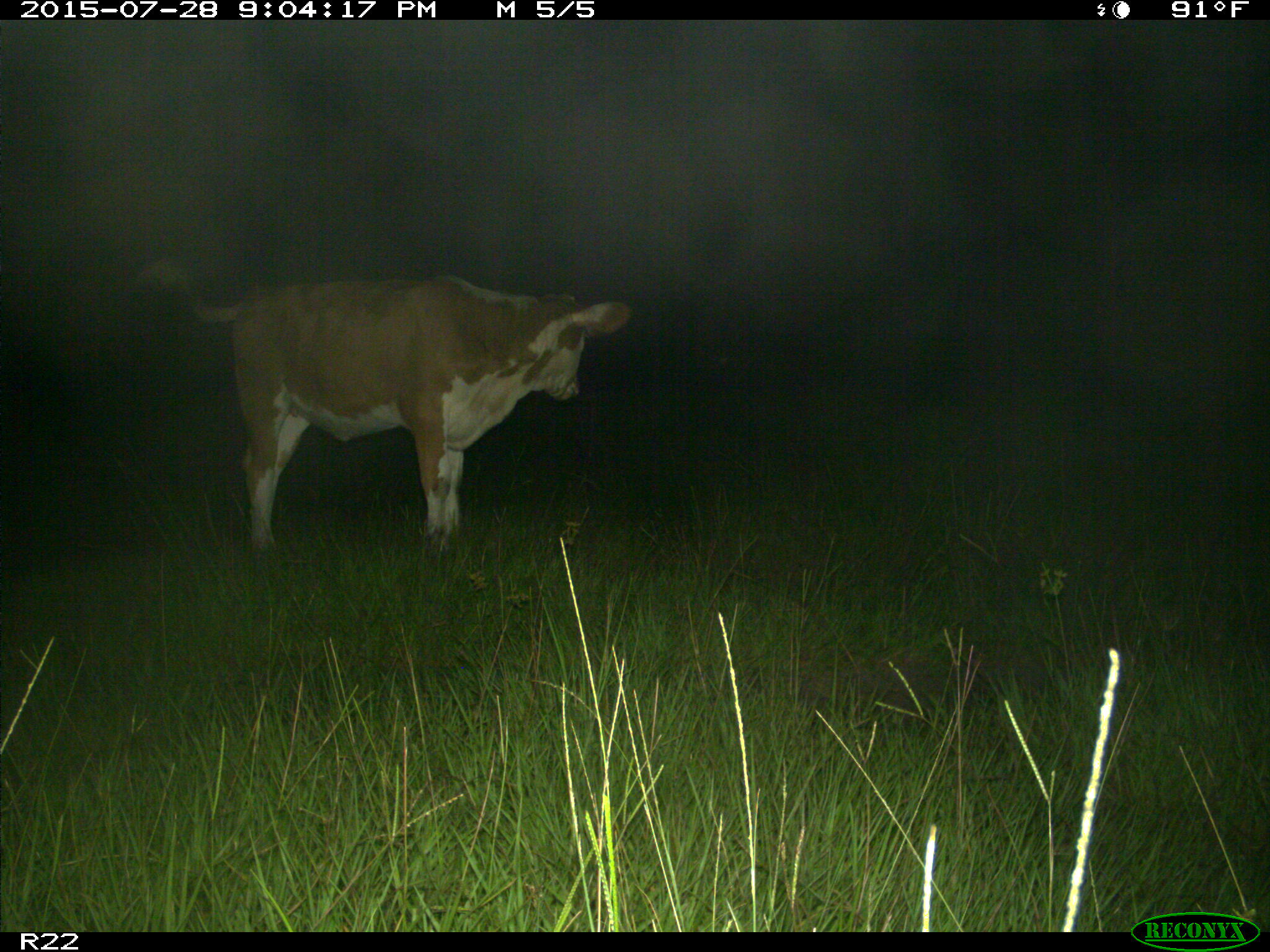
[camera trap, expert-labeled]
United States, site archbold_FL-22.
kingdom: Animalia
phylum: Chordata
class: Mammalia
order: Artiodactyla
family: Bovidae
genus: Bos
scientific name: Bos taurus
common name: domestic cow